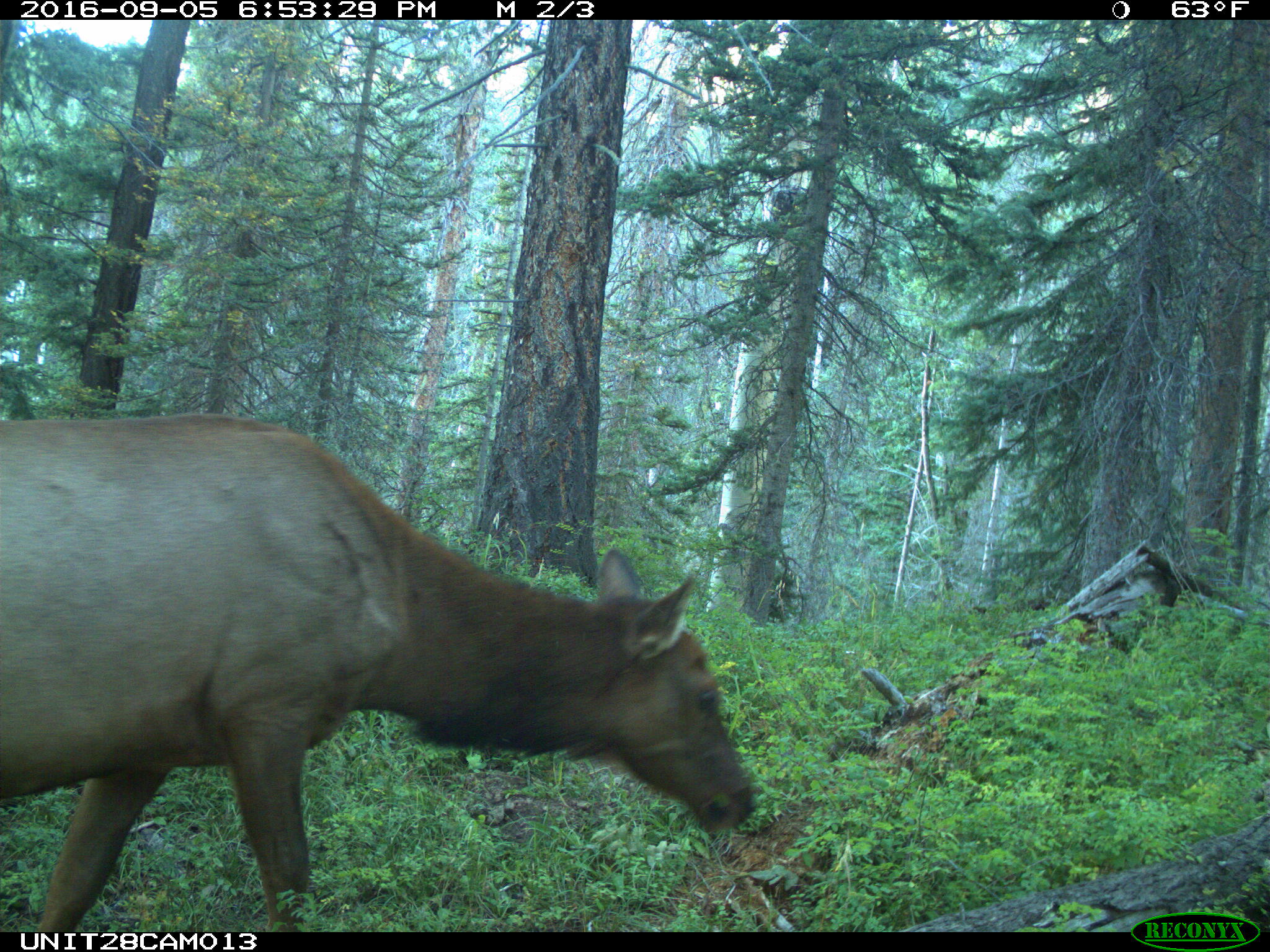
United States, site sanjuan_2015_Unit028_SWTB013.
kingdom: Animalia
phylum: Chordata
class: Mammalia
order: Artiodactyla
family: Cervidae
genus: Cervus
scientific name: Cervus elaphus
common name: red deer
Cervus elaphus (red deer).